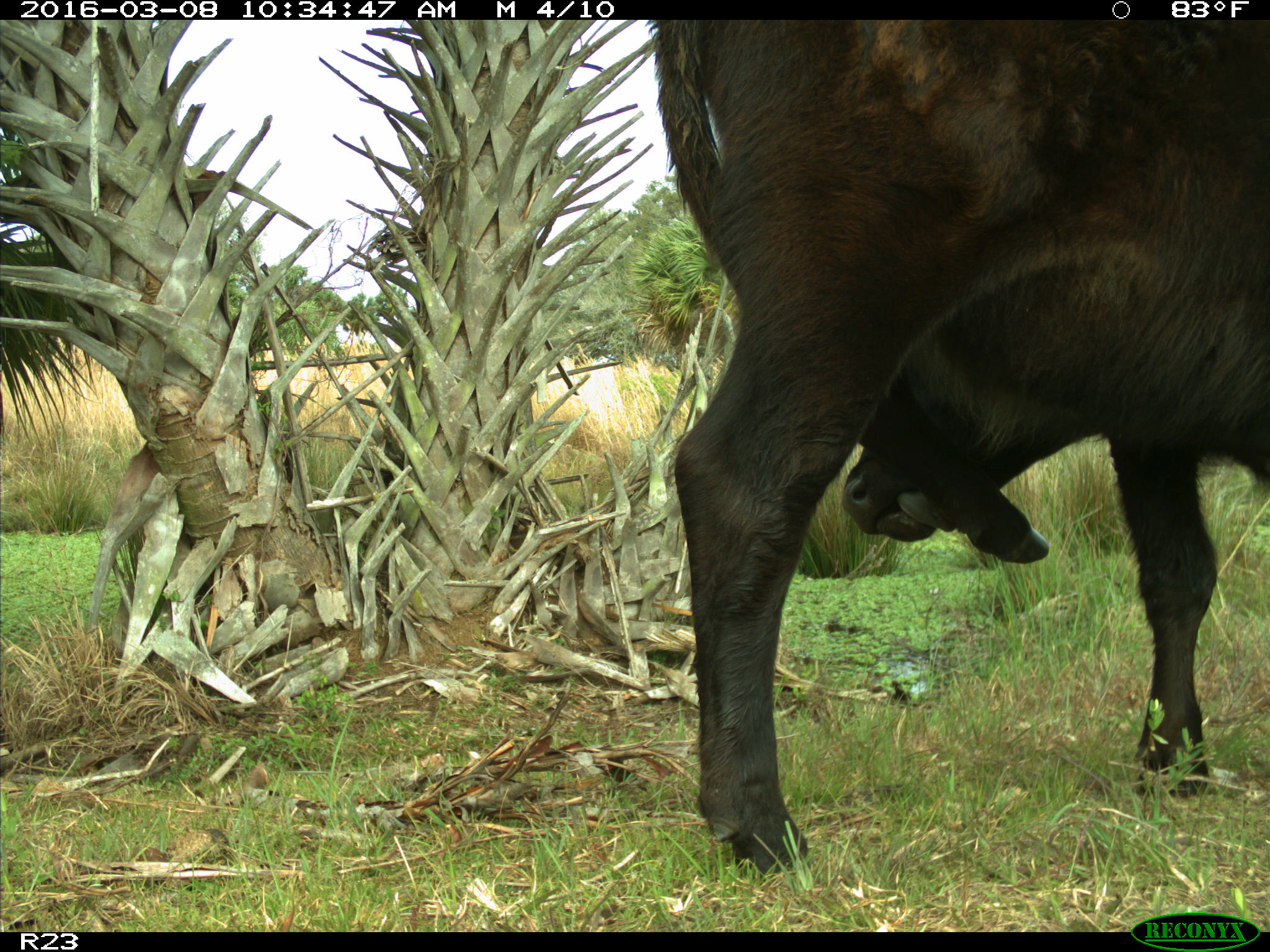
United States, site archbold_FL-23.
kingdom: Animalia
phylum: Chordata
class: Mammalia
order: Artiodactyla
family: Bovidae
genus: Bos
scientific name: Bos taurus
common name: domestic cow